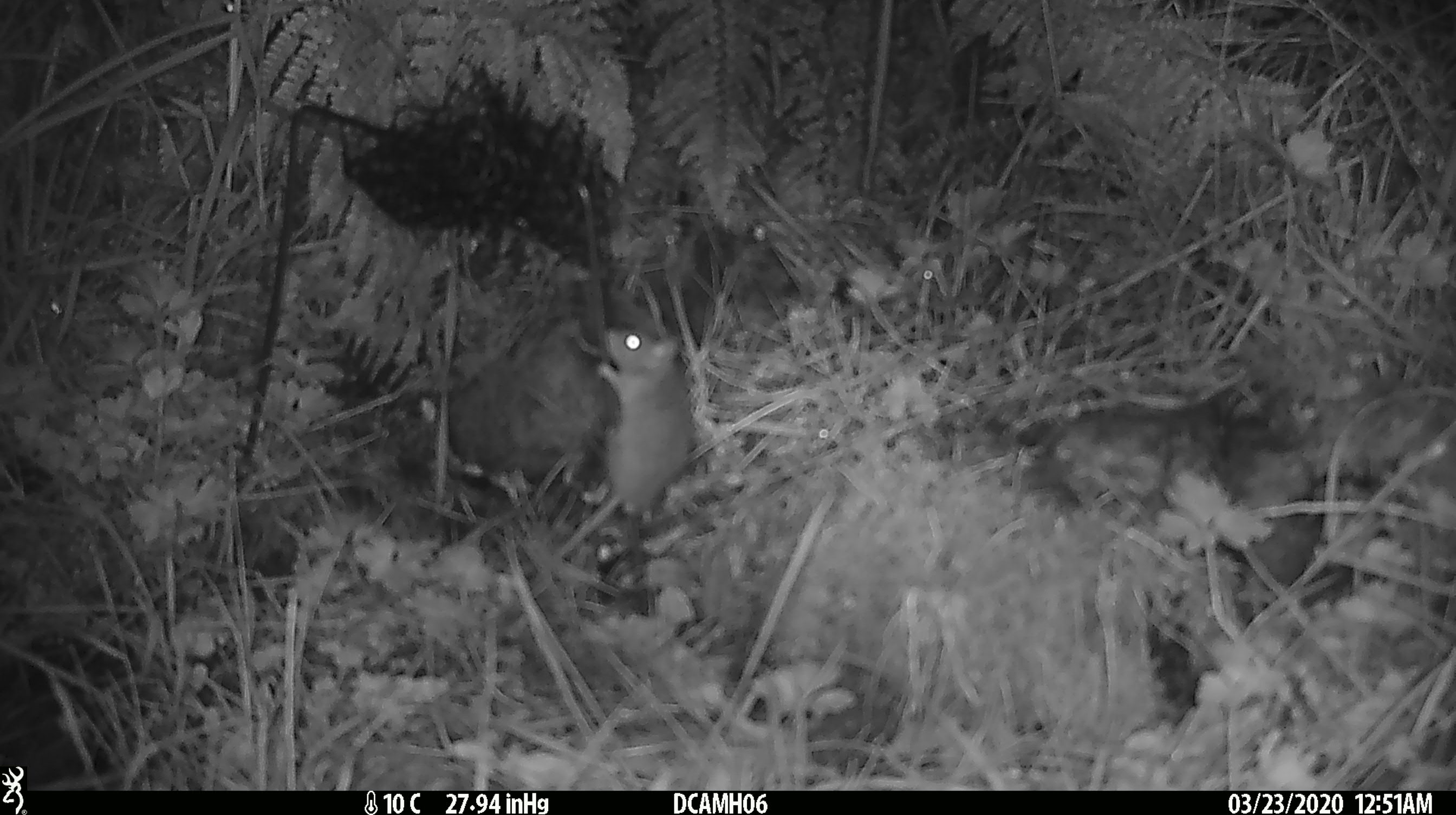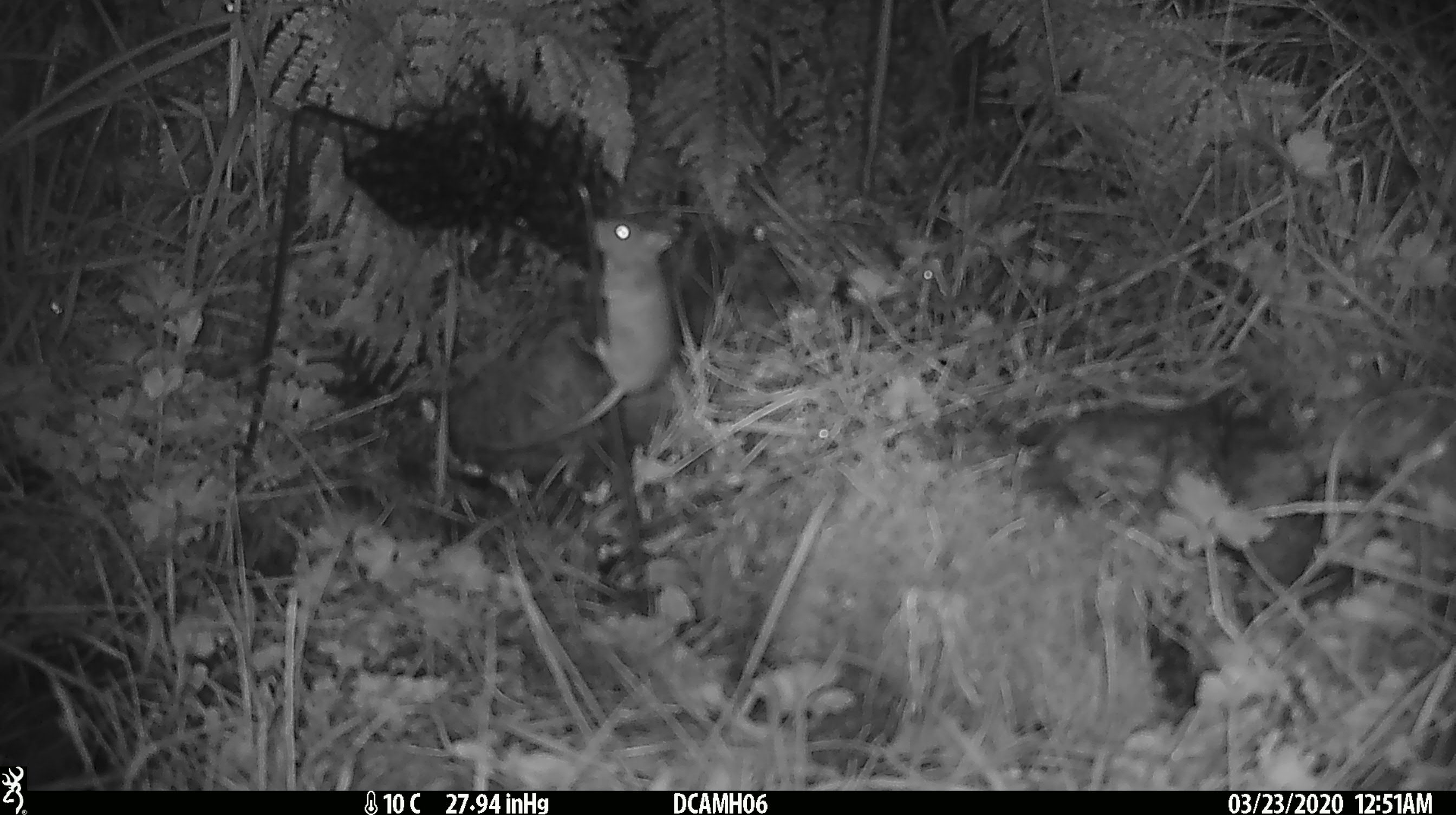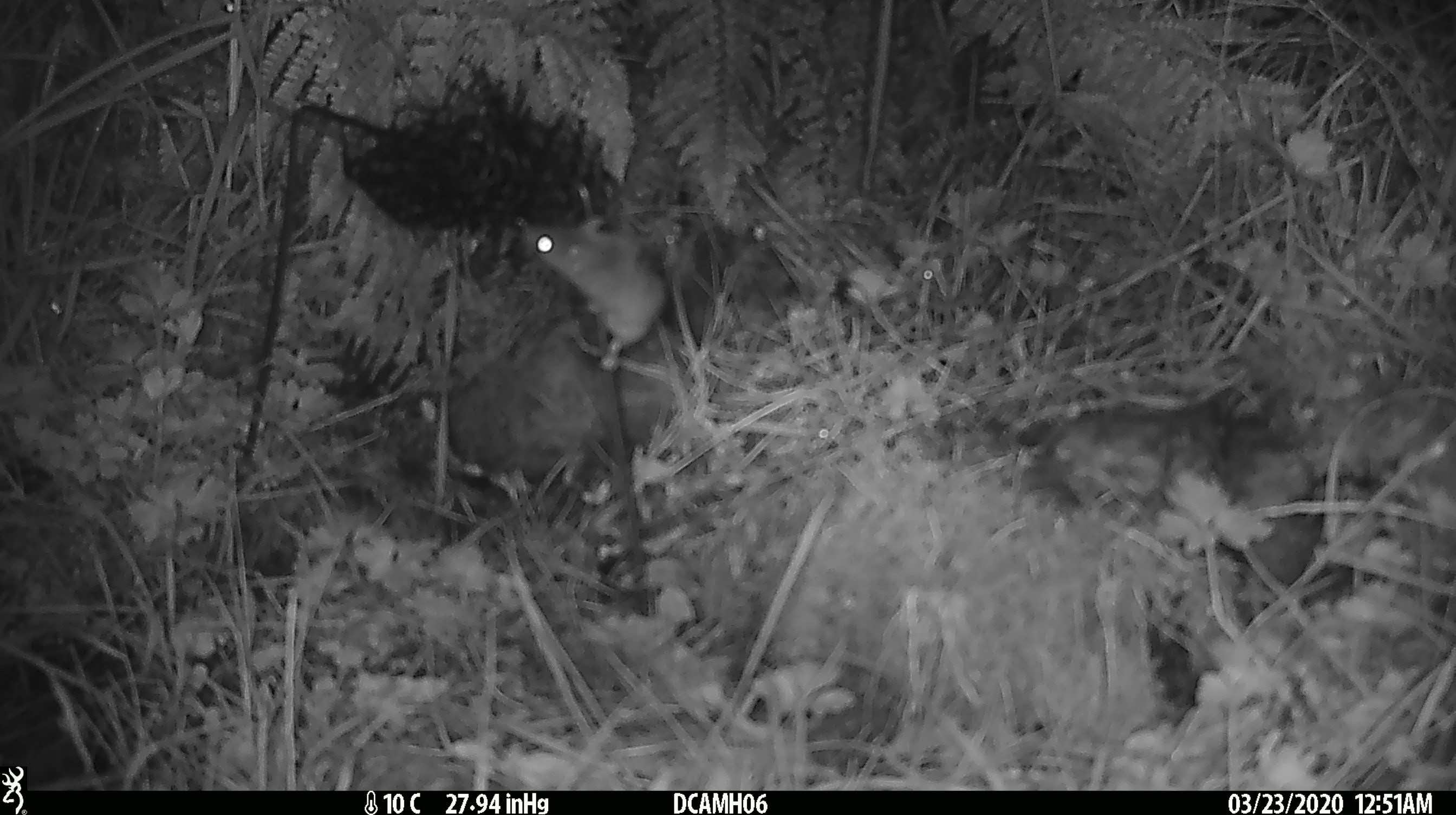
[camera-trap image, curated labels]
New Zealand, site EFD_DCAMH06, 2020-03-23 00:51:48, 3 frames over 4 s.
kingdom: Animalia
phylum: Chordata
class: Mammalia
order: Rodentia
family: Muridae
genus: Mus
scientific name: Mus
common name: mouse